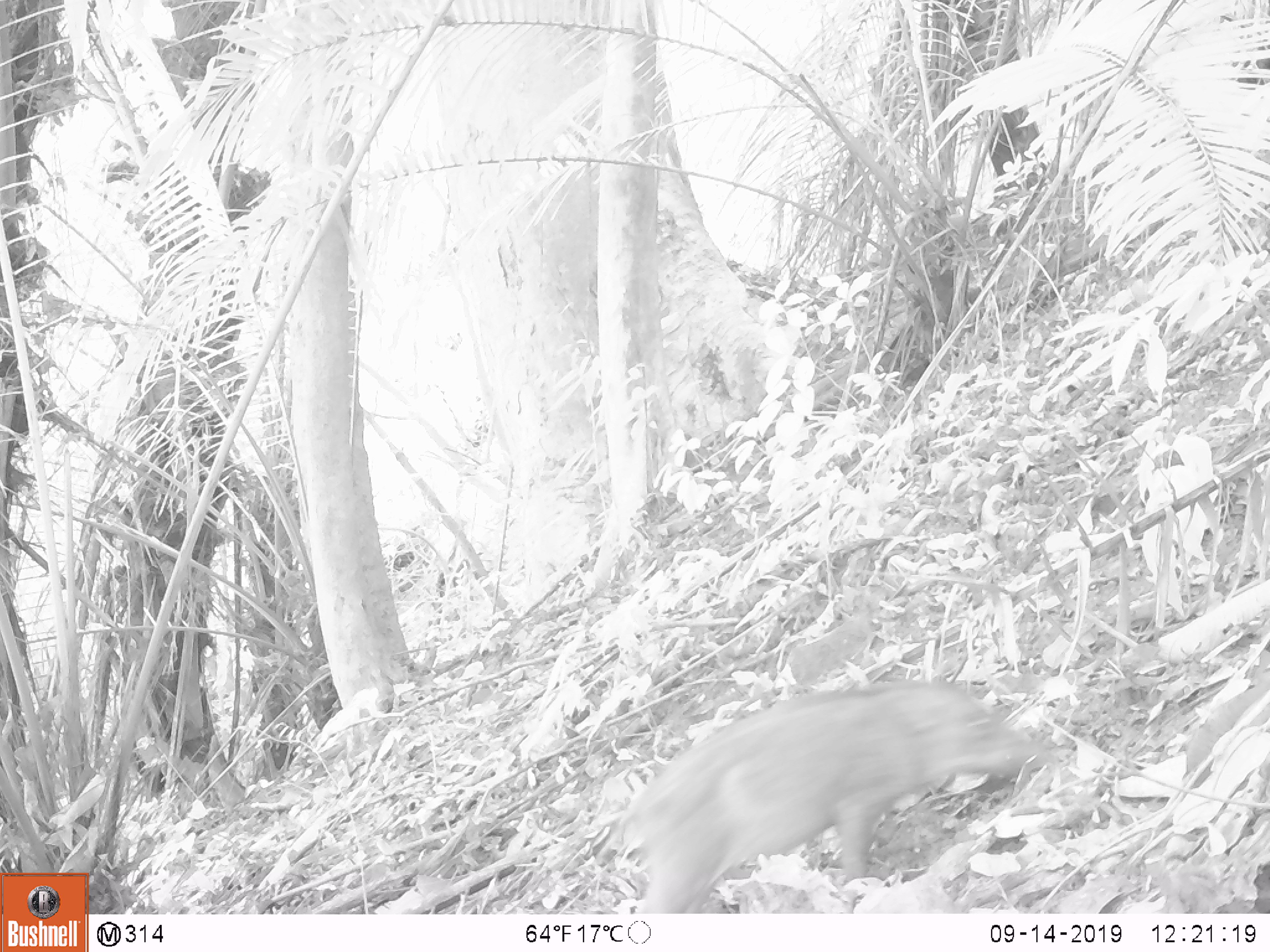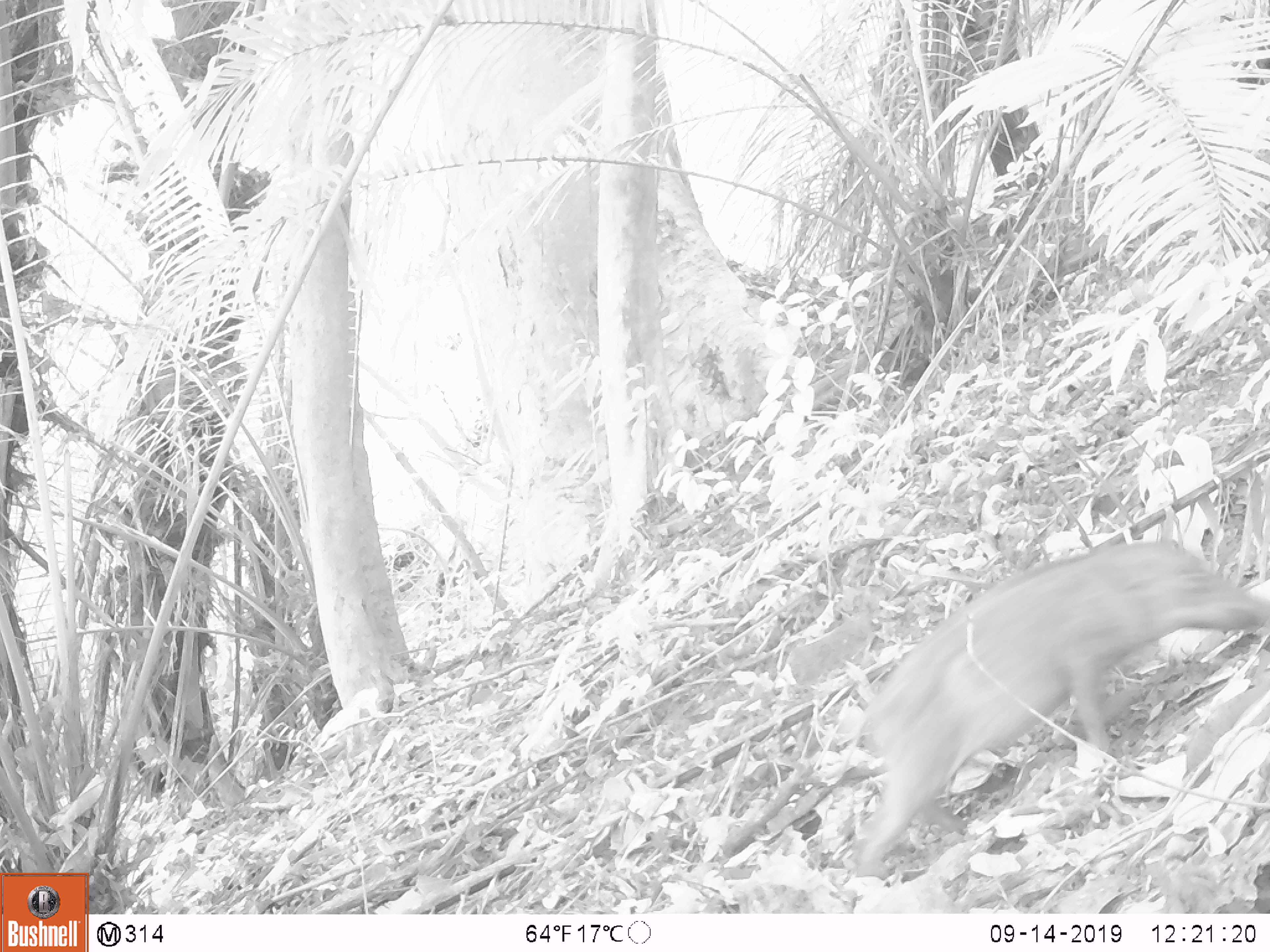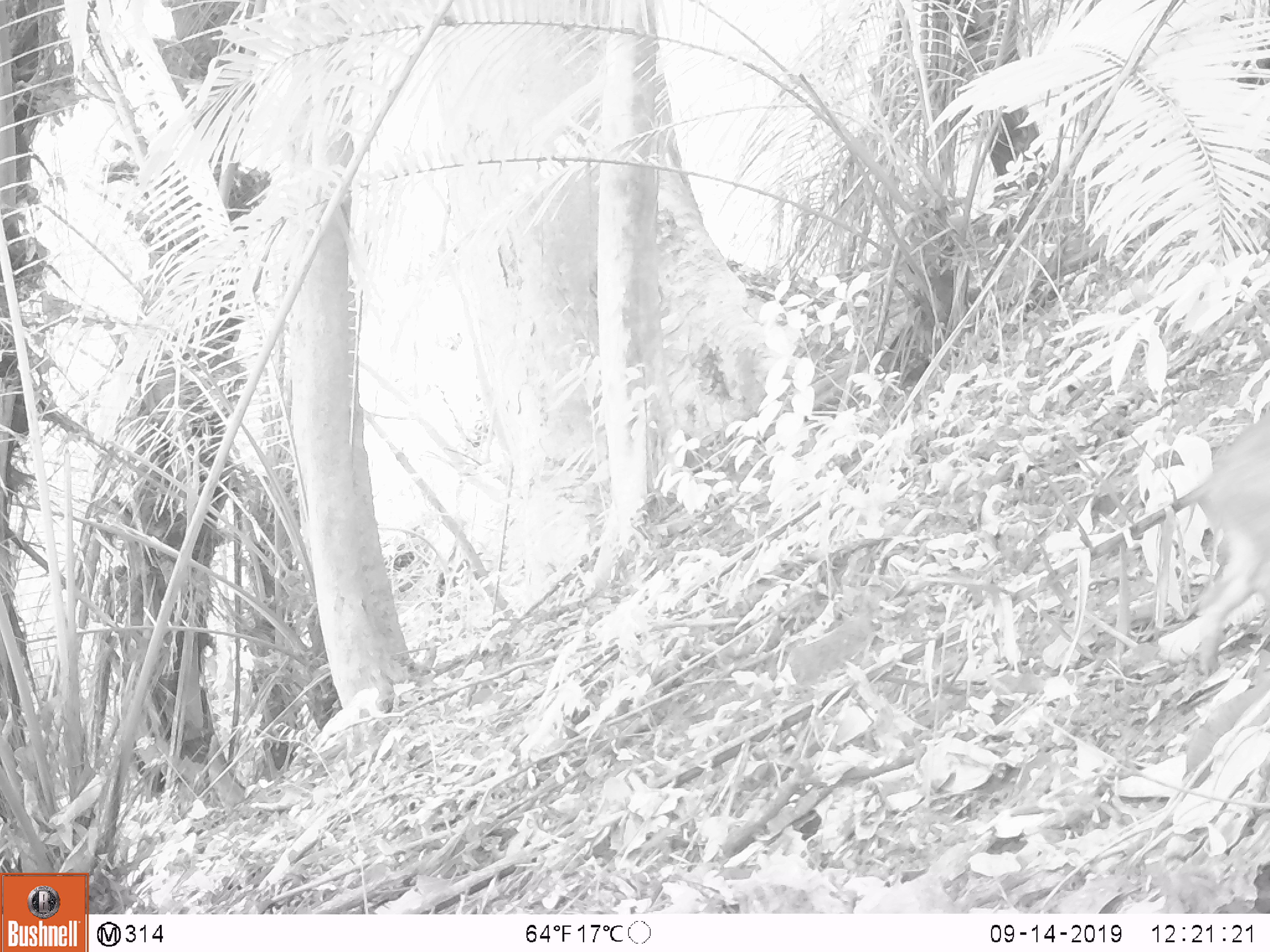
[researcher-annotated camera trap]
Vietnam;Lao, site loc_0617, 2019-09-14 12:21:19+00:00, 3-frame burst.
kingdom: Animalia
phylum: Chordata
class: Mammalia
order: Artiodactyla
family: Suidae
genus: Sus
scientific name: Sus scrofa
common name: eurasian wild pig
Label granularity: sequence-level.